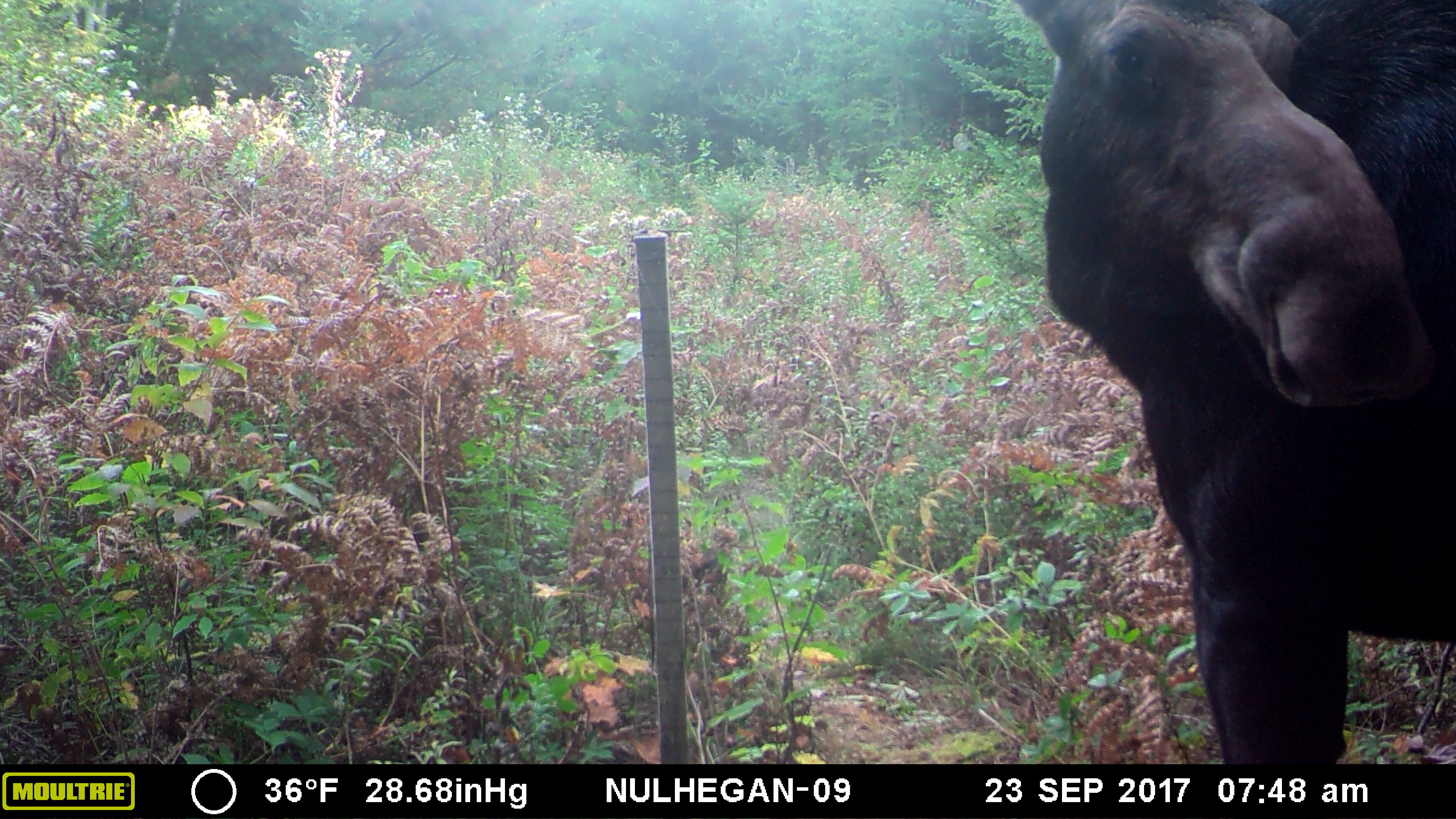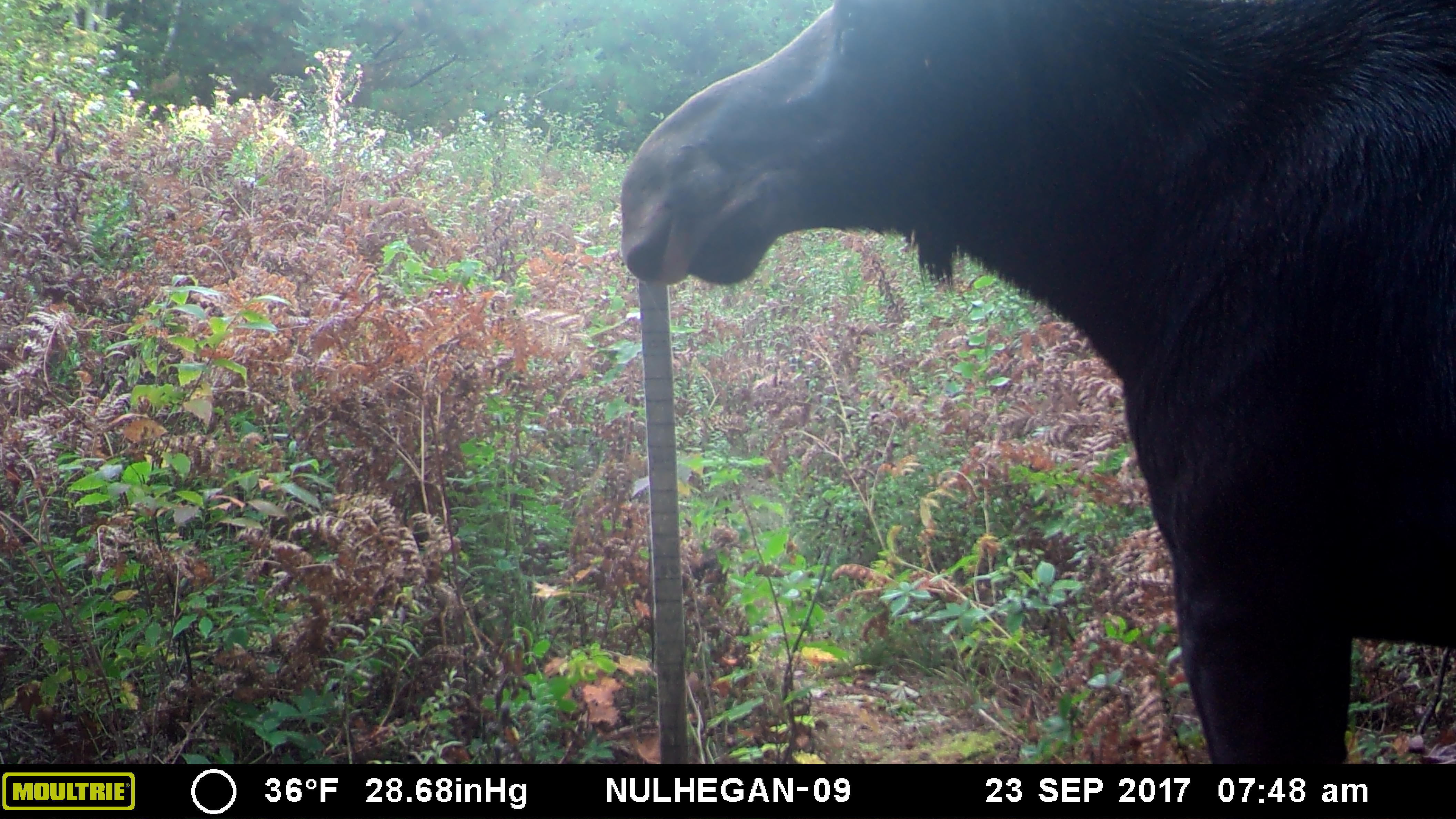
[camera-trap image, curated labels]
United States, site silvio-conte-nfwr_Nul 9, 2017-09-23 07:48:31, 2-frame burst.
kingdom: Animalia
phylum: Chordata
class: Mammalia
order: Artiodactyla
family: Cervidae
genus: Alces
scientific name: Alces alces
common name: moose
Moose (Alces alces).